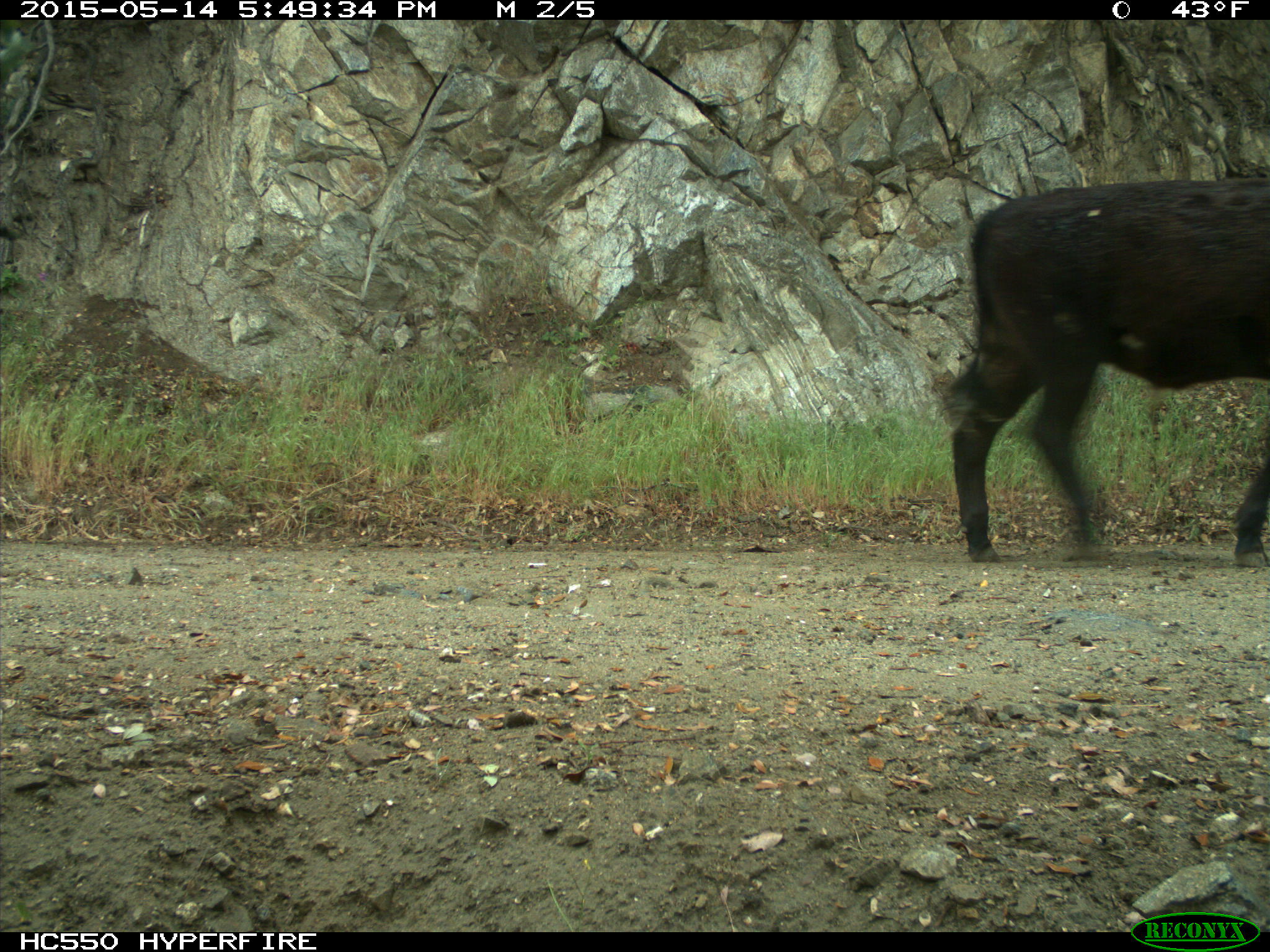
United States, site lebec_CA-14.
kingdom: Animalia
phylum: Chordata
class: Mammalia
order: Artiodactyla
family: Bovidae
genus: Bos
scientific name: Bos taurus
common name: domestic cow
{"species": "Bos taurus (domestic cow)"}